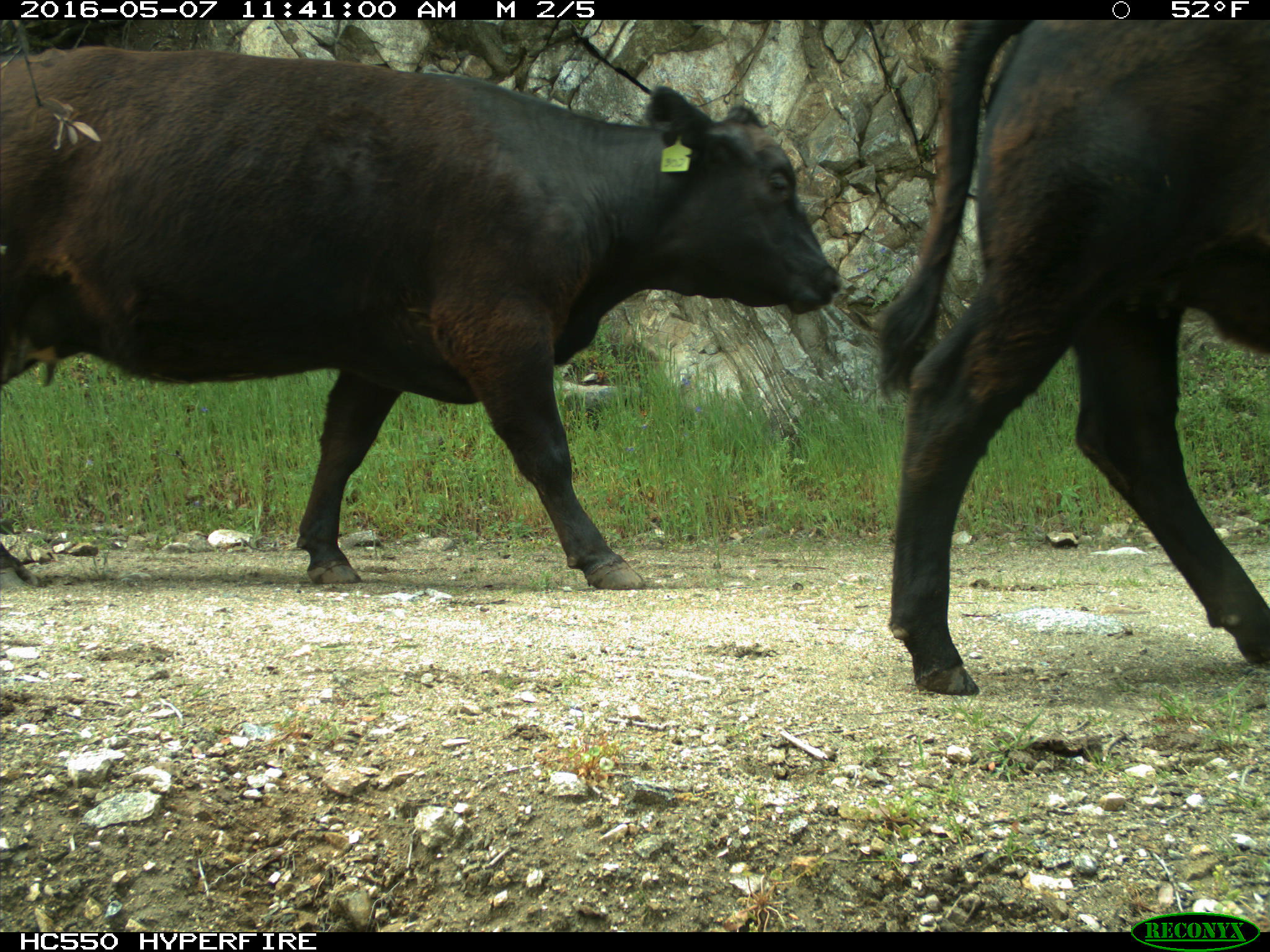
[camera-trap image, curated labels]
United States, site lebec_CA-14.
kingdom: Animalia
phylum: Chordata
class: Mammalia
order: Artiodactyla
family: Bovidae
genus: Bos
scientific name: Bos taurus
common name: domestic cow